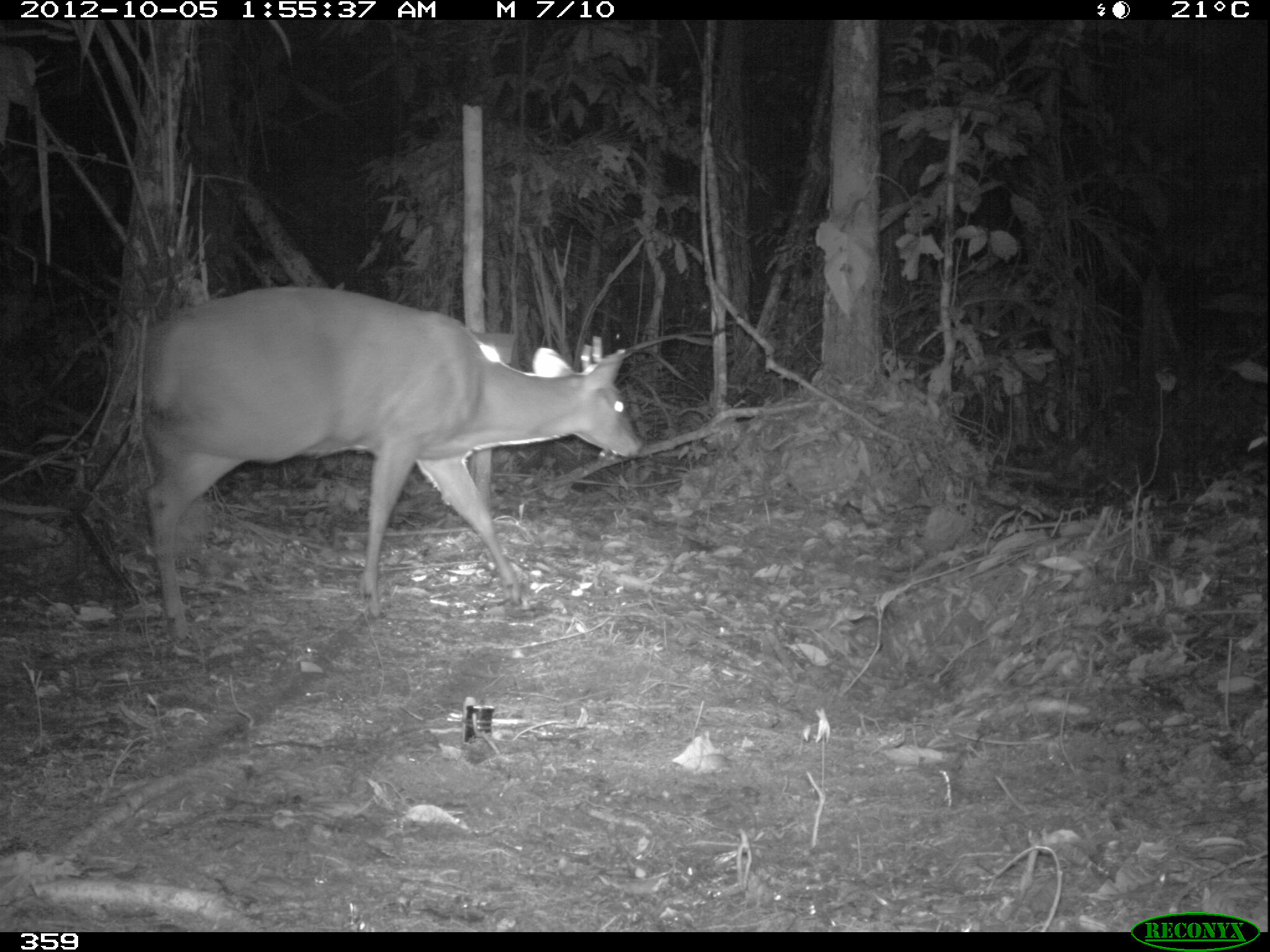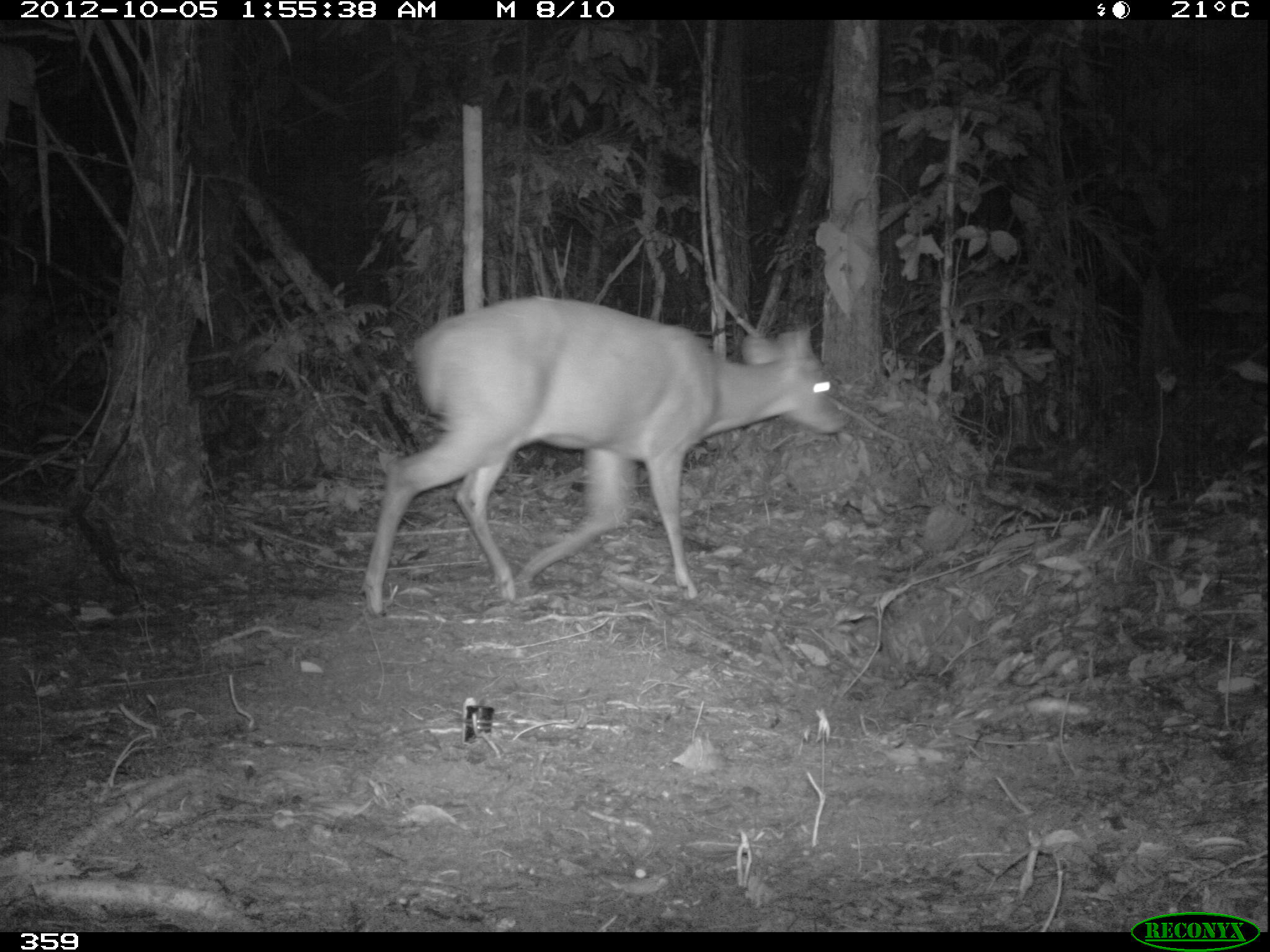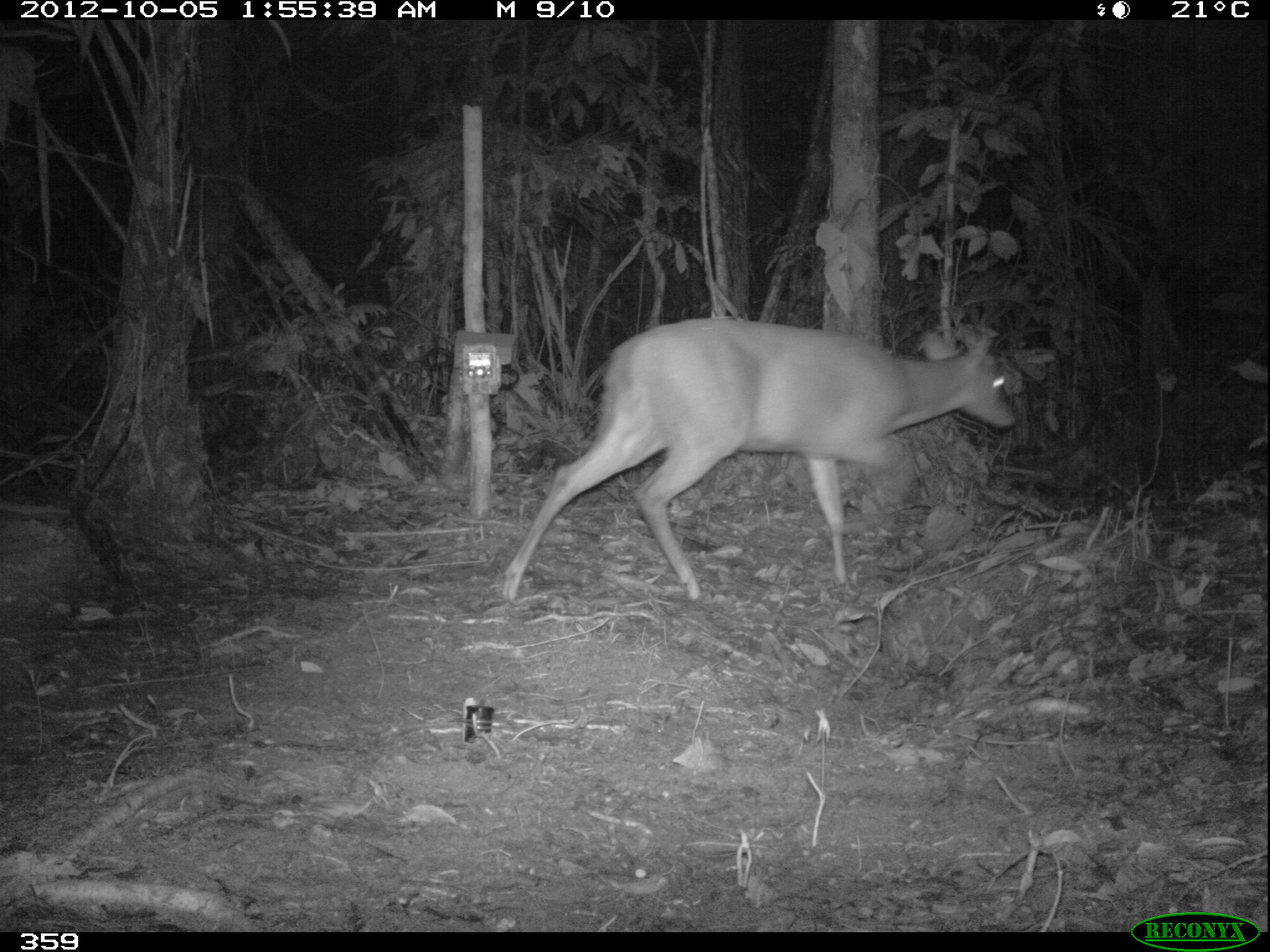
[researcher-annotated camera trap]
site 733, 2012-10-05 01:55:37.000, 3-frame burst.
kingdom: Animalia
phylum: Chordata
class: Mammalia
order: Artiodactyla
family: Cervidae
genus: Mazama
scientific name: Mazama americana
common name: red brocket